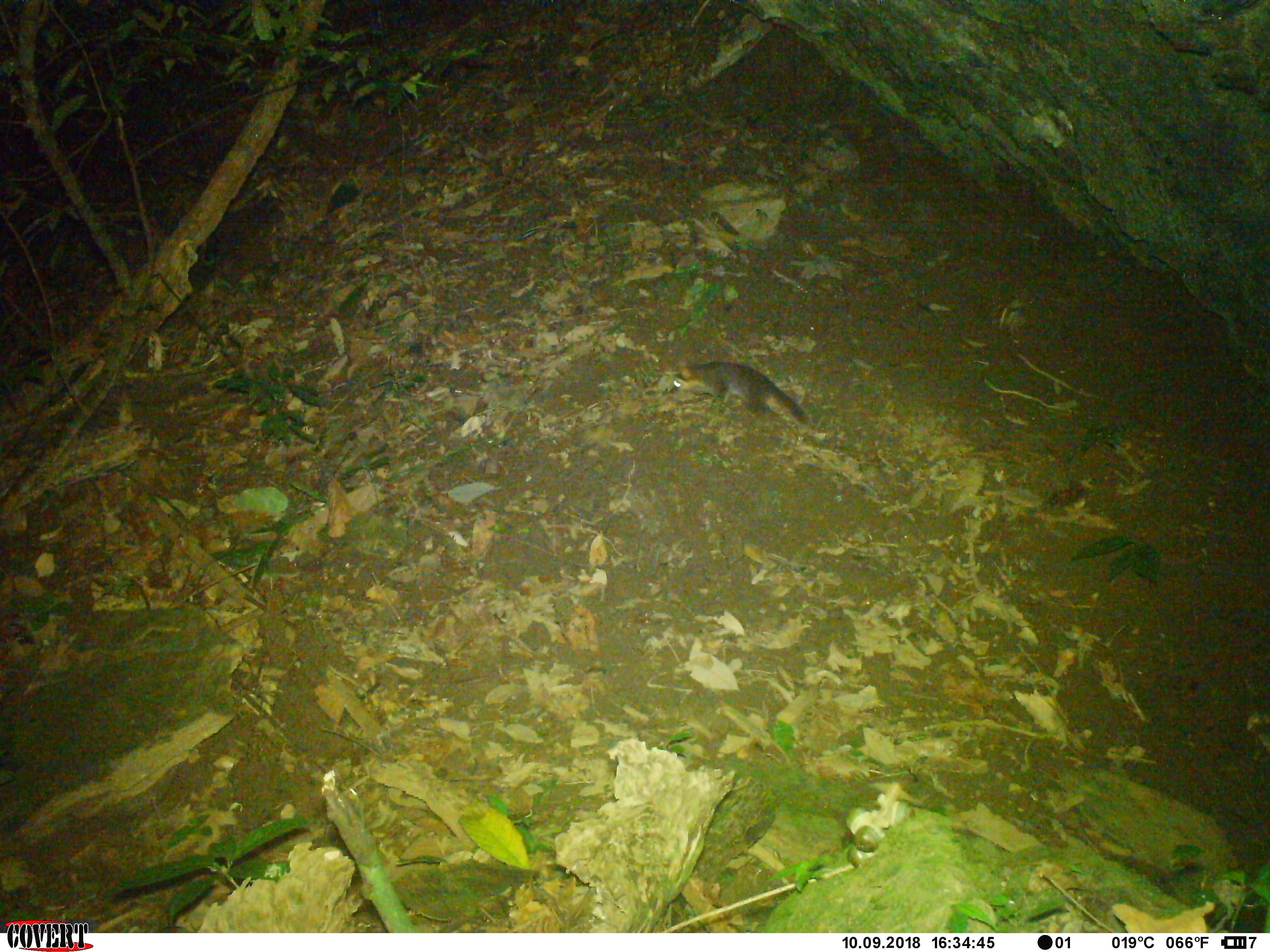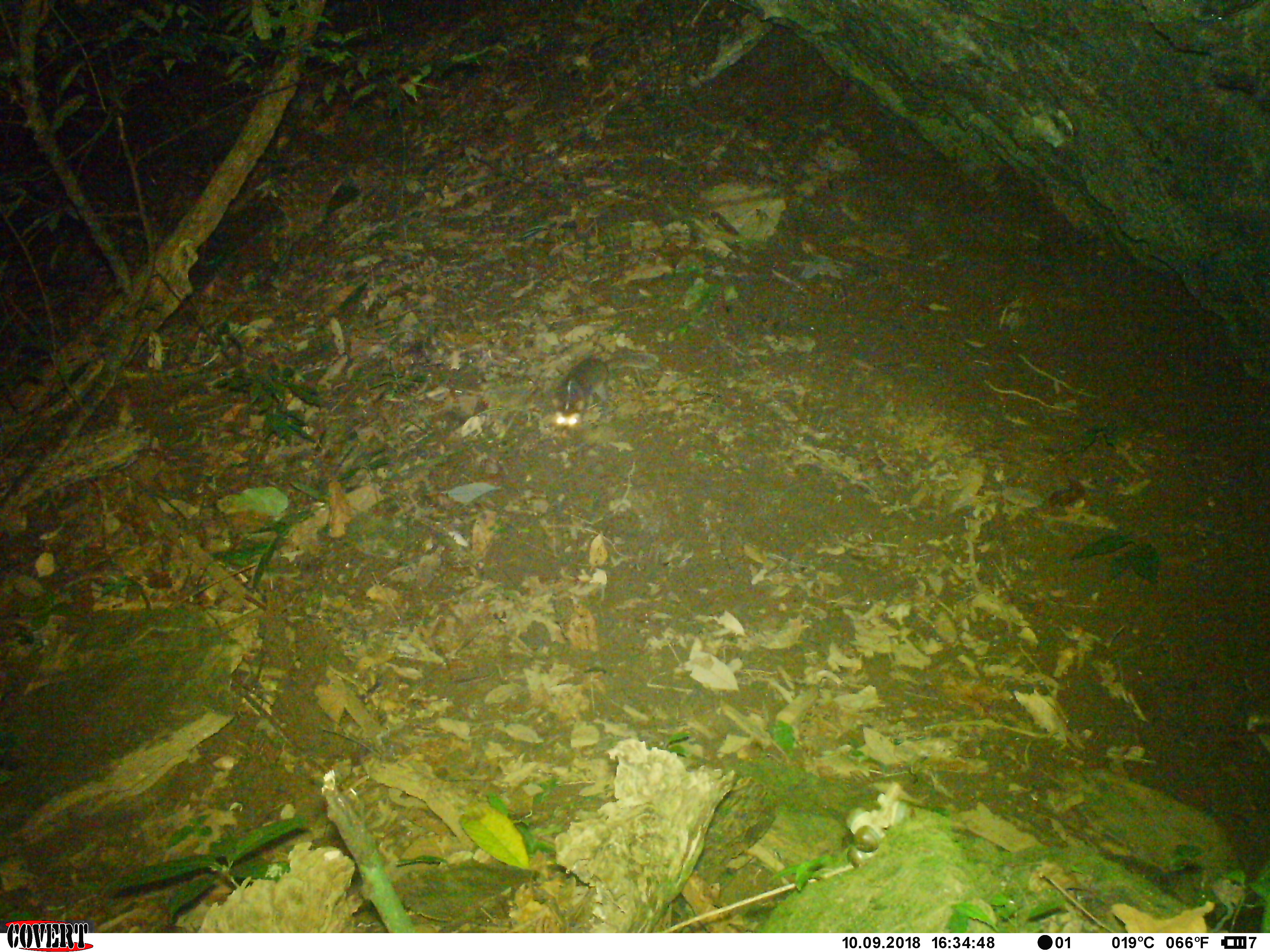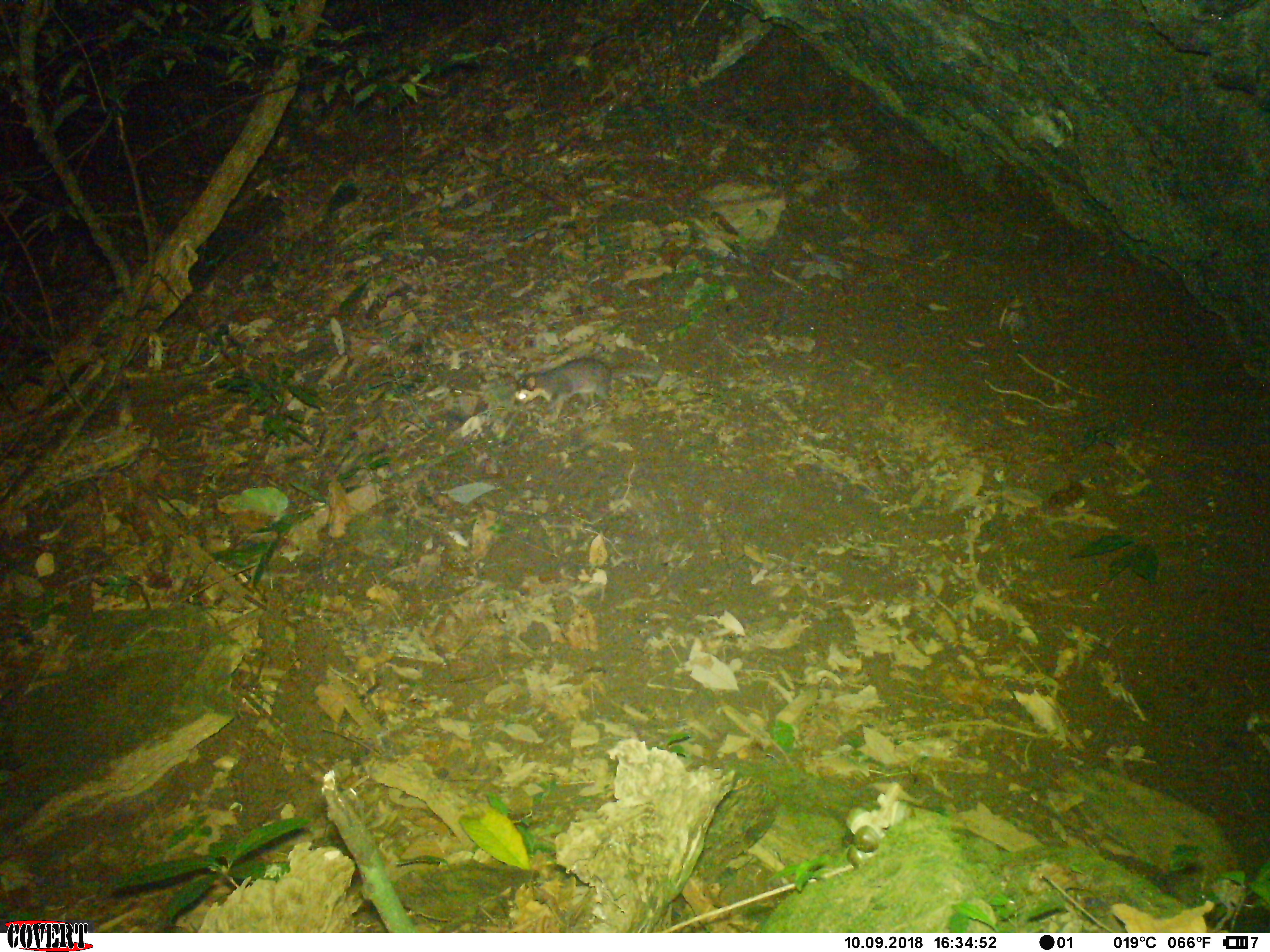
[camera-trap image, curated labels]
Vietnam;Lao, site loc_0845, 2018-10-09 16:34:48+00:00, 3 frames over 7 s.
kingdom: Animalia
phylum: Chordata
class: Mammalia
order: Carnivora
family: Mustelidae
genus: Melogale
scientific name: Melogale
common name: ferret badger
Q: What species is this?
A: Ferret badger (Melogale).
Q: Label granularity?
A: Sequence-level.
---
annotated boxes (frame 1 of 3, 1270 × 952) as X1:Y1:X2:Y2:
ferret badger: 667:361:812:428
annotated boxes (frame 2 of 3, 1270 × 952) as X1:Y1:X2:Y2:
ferret badger: 551:353:659:429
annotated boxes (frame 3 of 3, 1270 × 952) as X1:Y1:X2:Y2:
ferret badger: 513:357:662:419